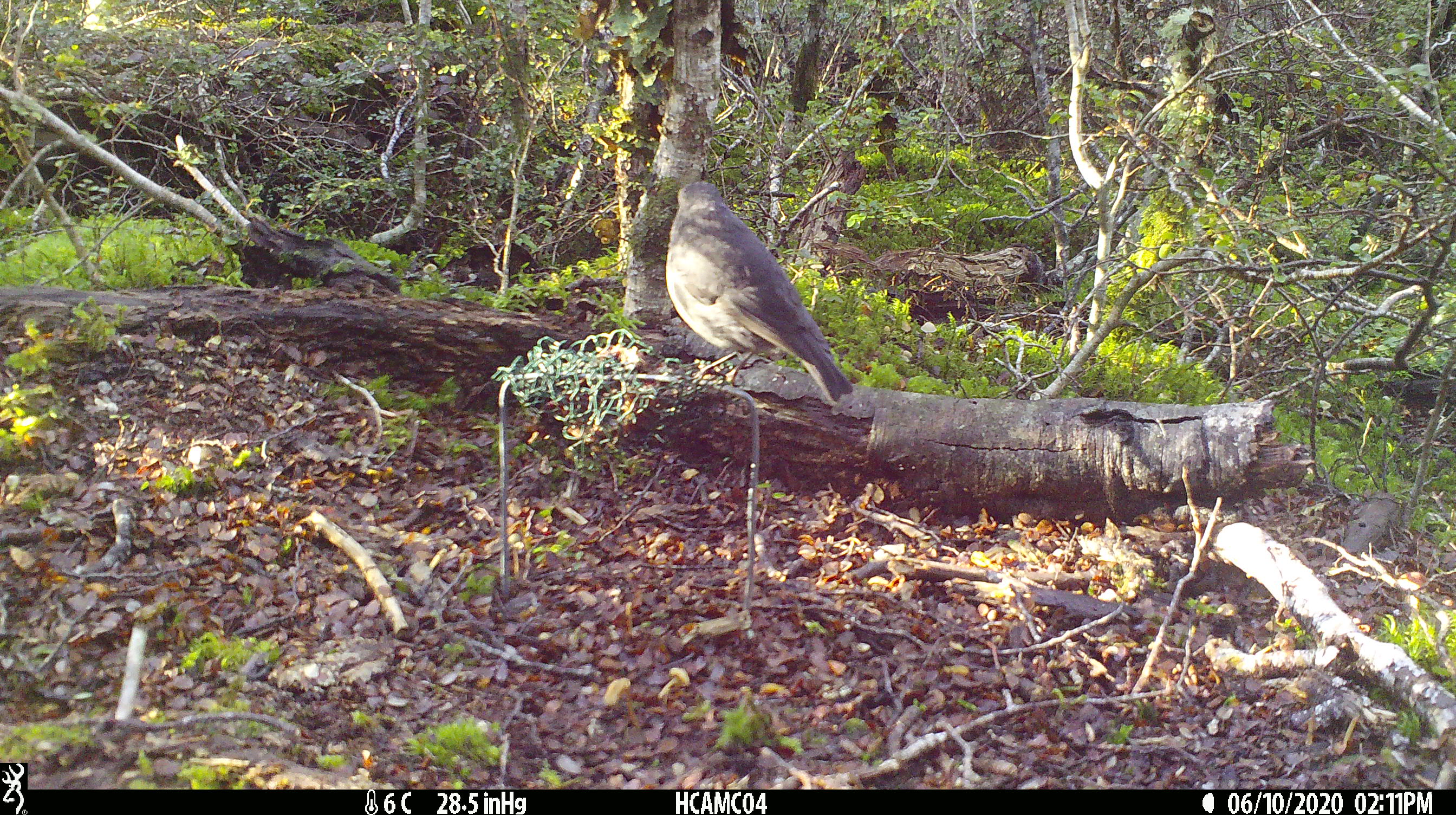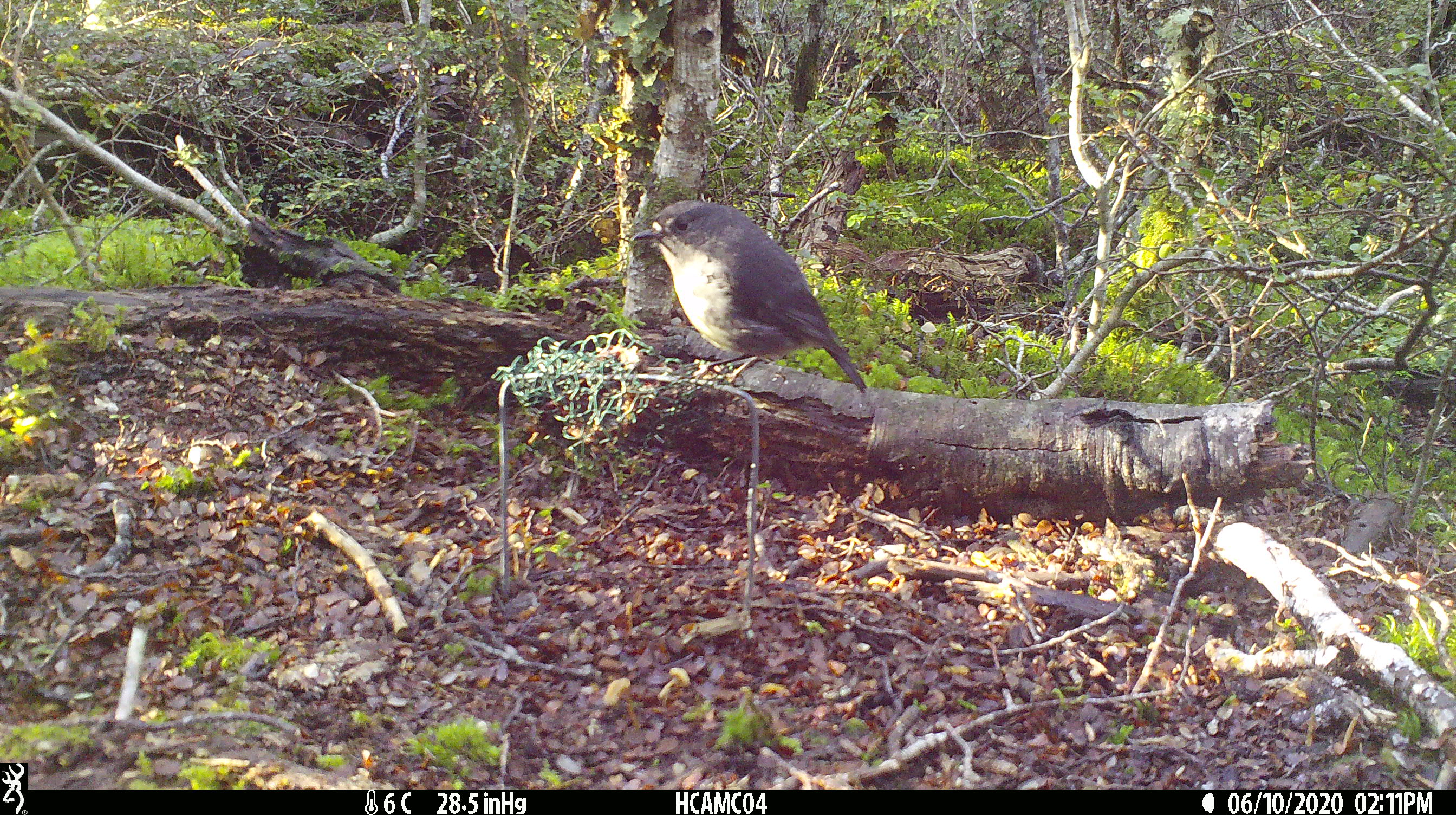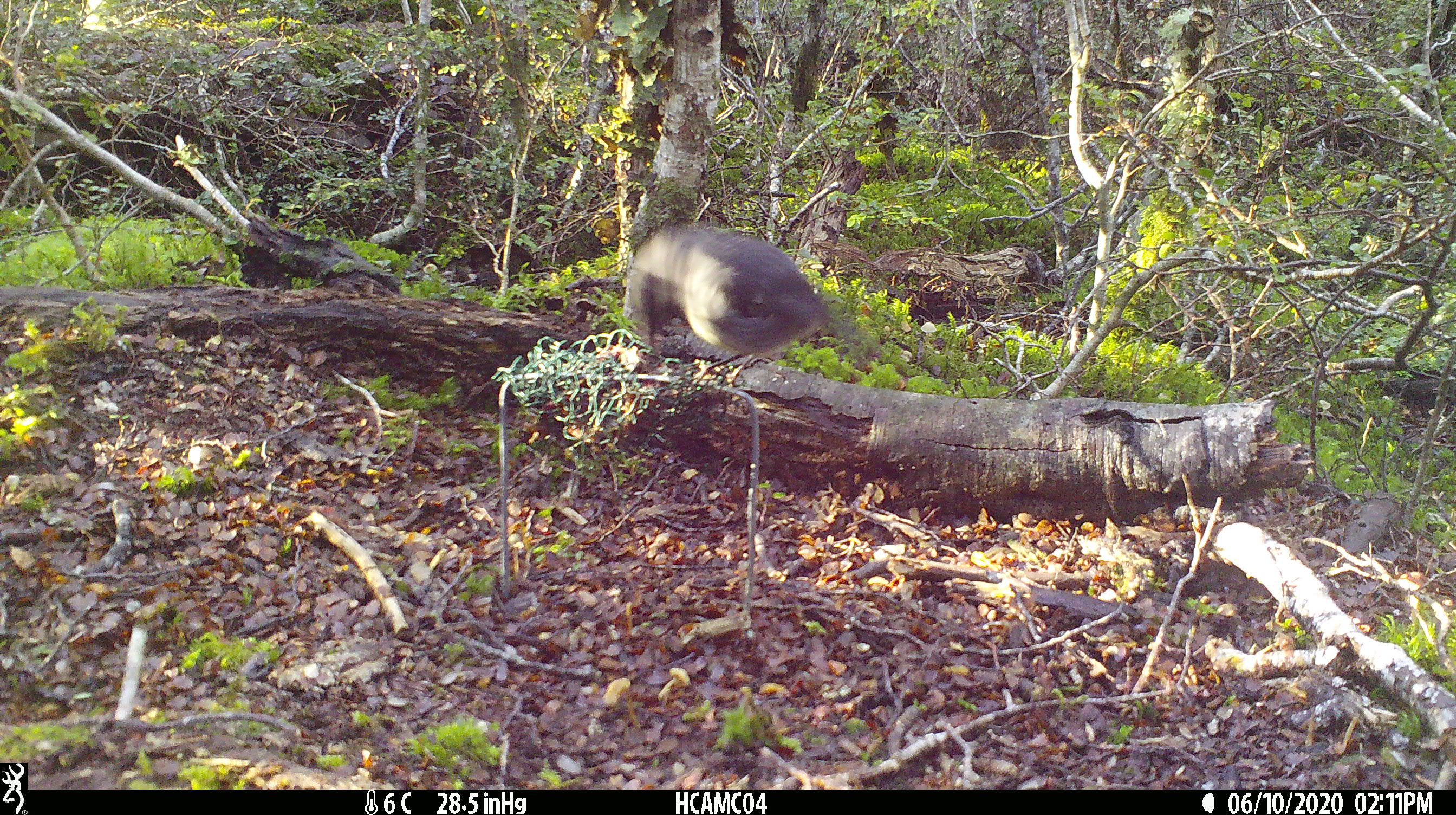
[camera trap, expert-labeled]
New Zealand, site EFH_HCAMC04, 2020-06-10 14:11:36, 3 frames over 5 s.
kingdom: Animalia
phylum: Chordata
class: Aves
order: Passeriformes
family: Petroicidae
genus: Petroica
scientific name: Petroica australis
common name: new zealand robin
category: robin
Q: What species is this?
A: Robin (new zealand robin) (Petroica australis).